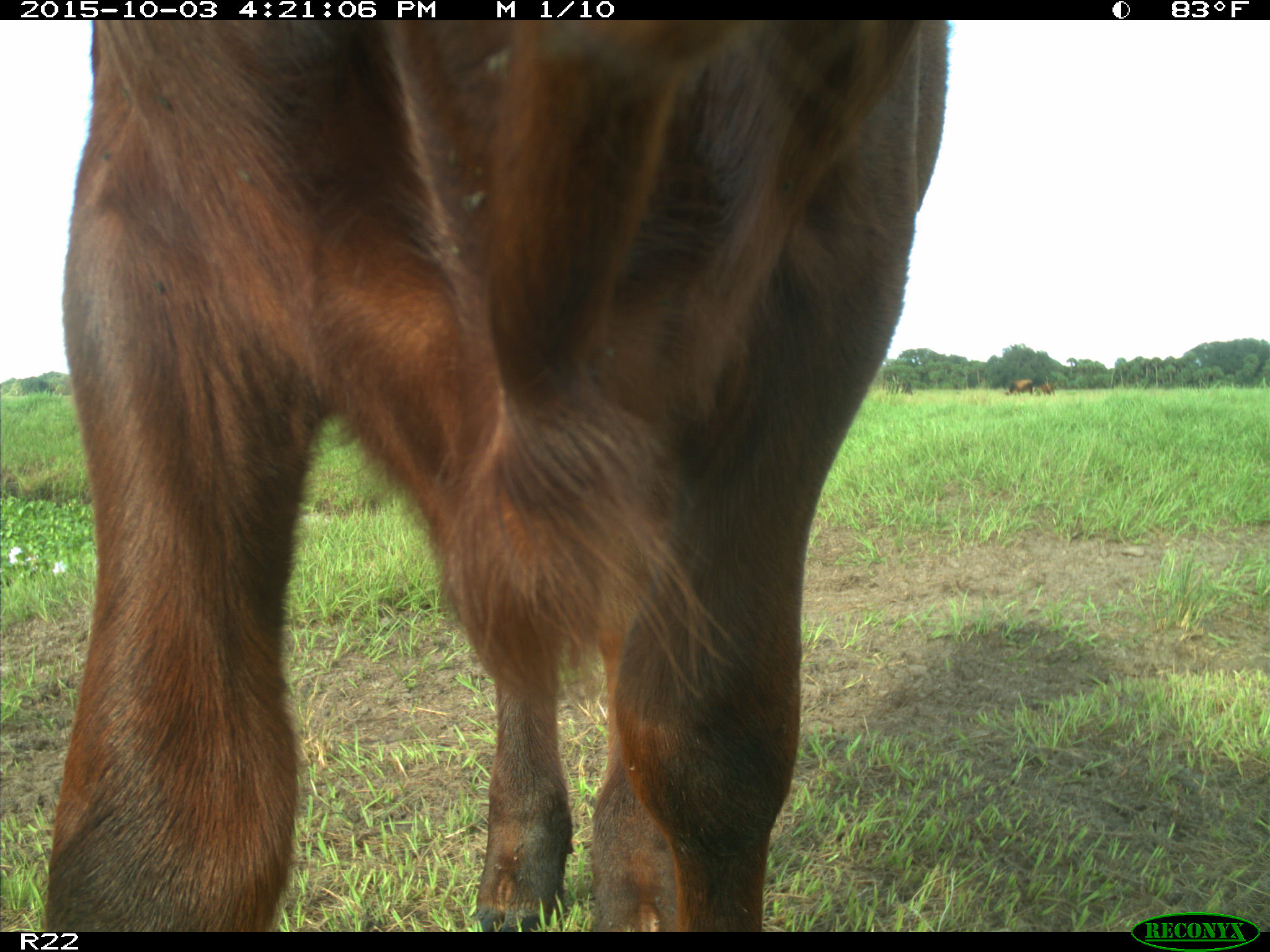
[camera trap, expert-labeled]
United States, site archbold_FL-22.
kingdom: Animalia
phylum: Chordata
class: Mammalia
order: Artiodactyla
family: Bovidae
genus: Bos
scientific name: Bos taurus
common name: domestic cow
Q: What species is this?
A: Bos taurus (domestic cow).